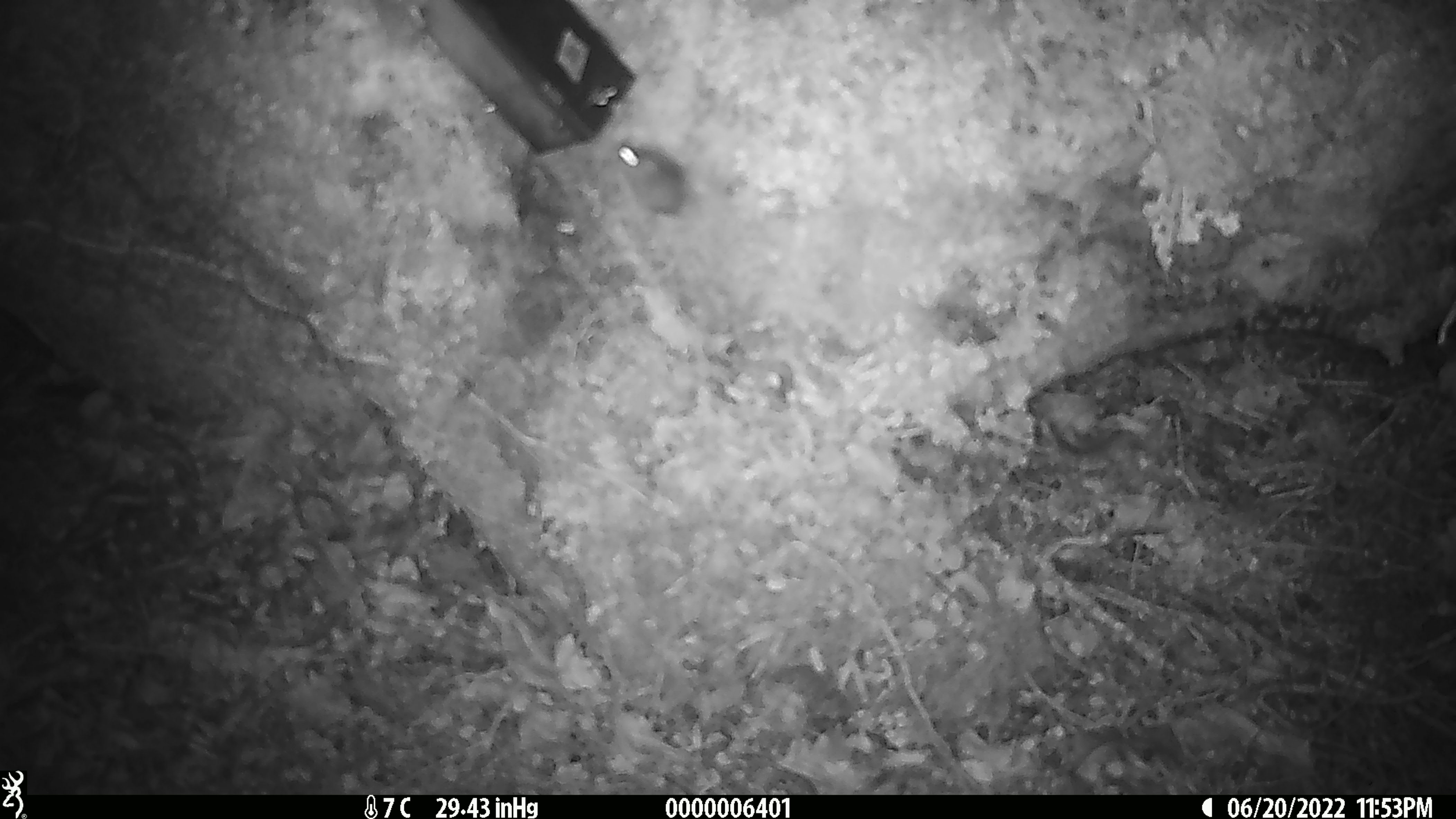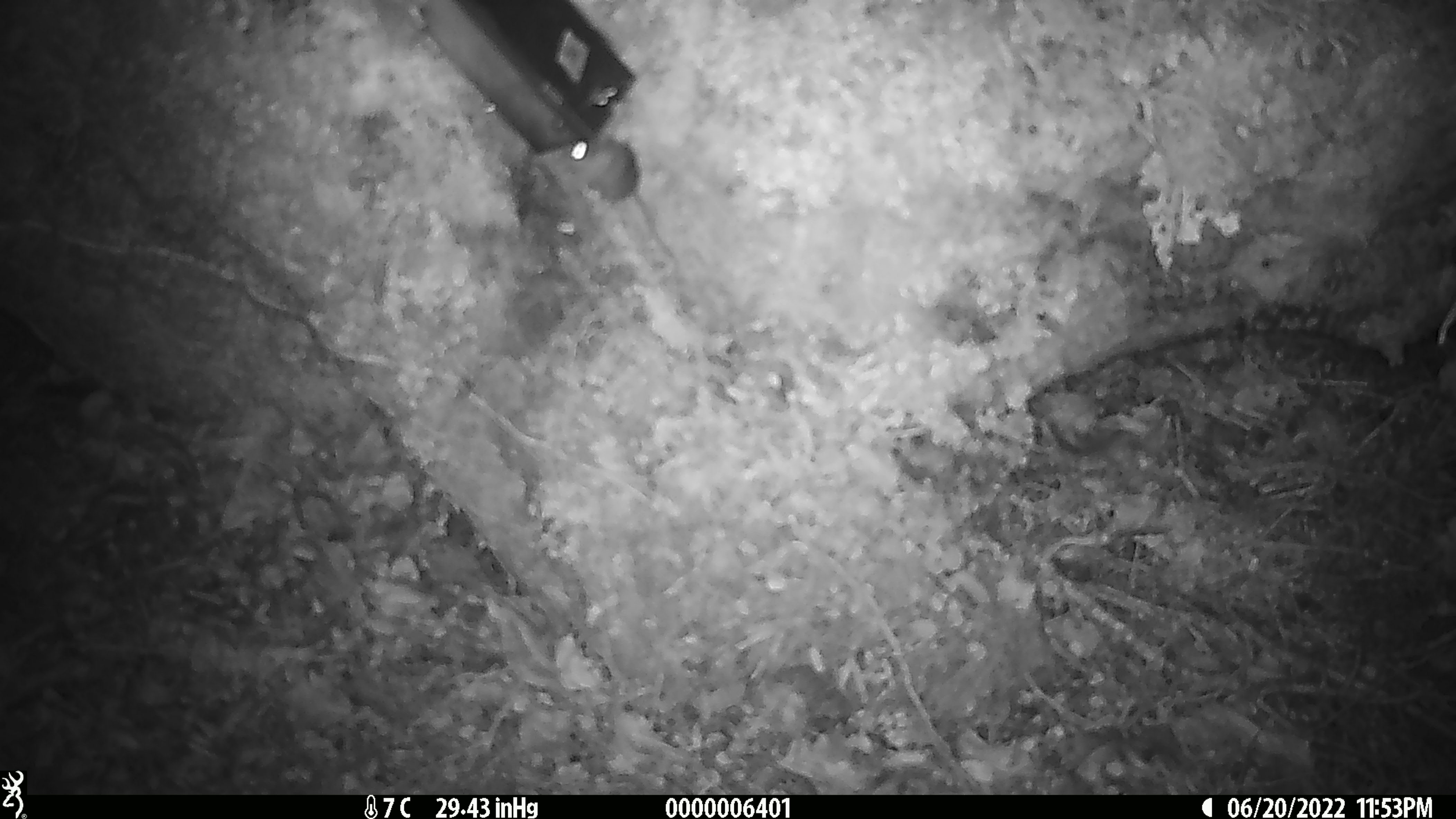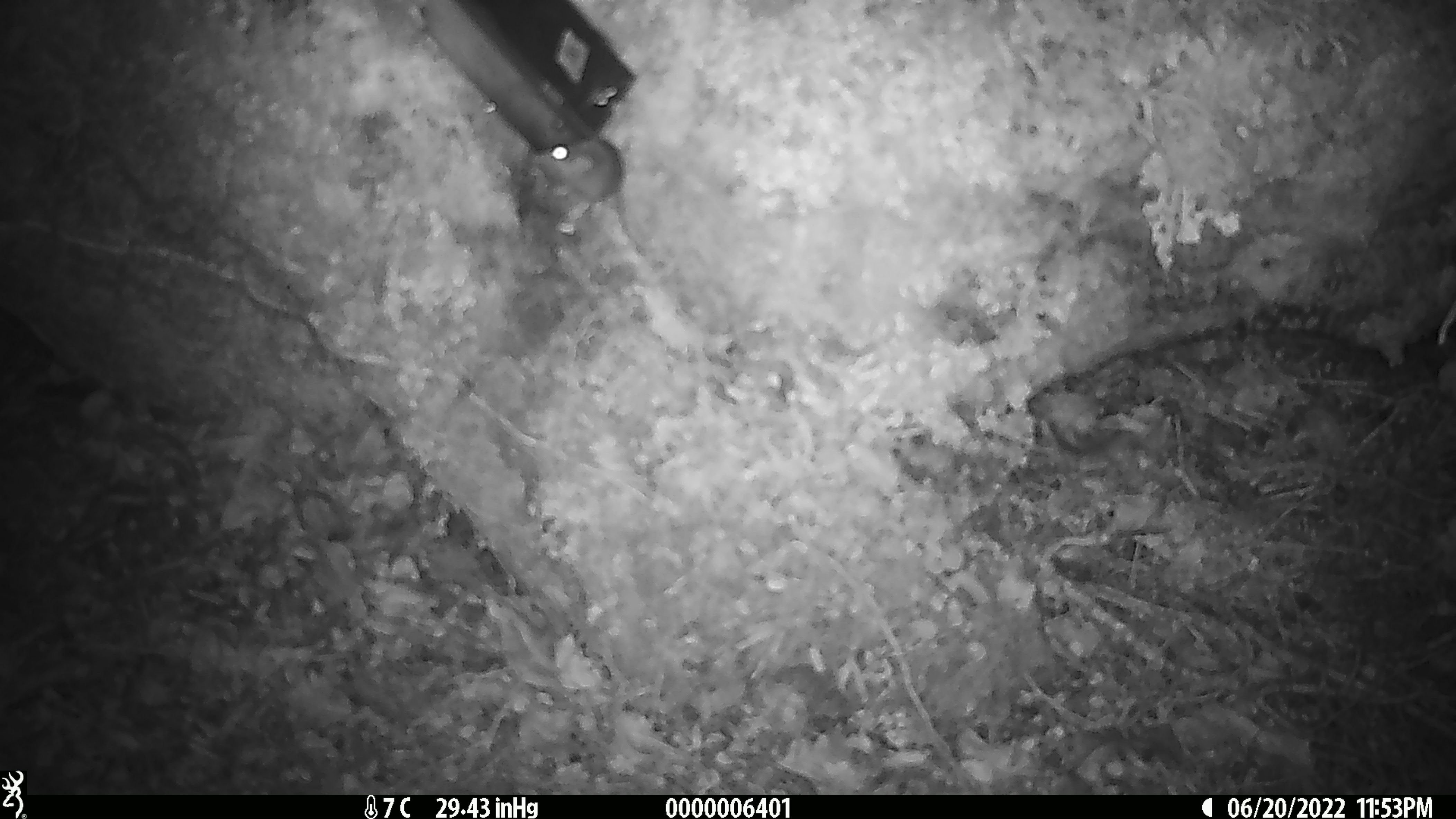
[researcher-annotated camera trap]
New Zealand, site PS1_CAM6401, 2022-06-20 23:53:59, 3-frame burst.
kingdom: Animalia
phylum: Chordata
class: Mammalia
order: Rodentia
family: Muridae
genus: Mus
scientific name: Mus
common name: mouse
Mouse (Mus).